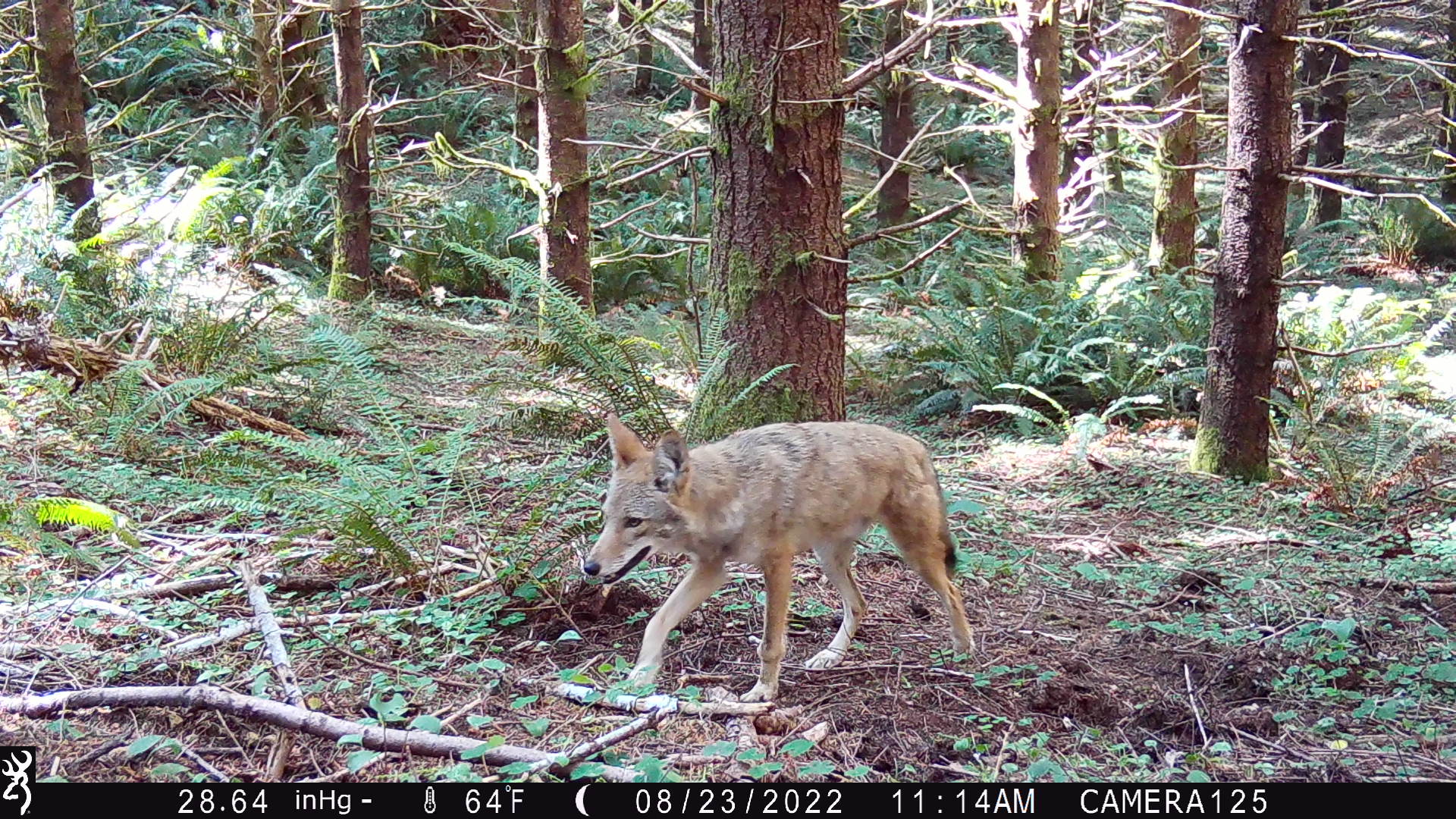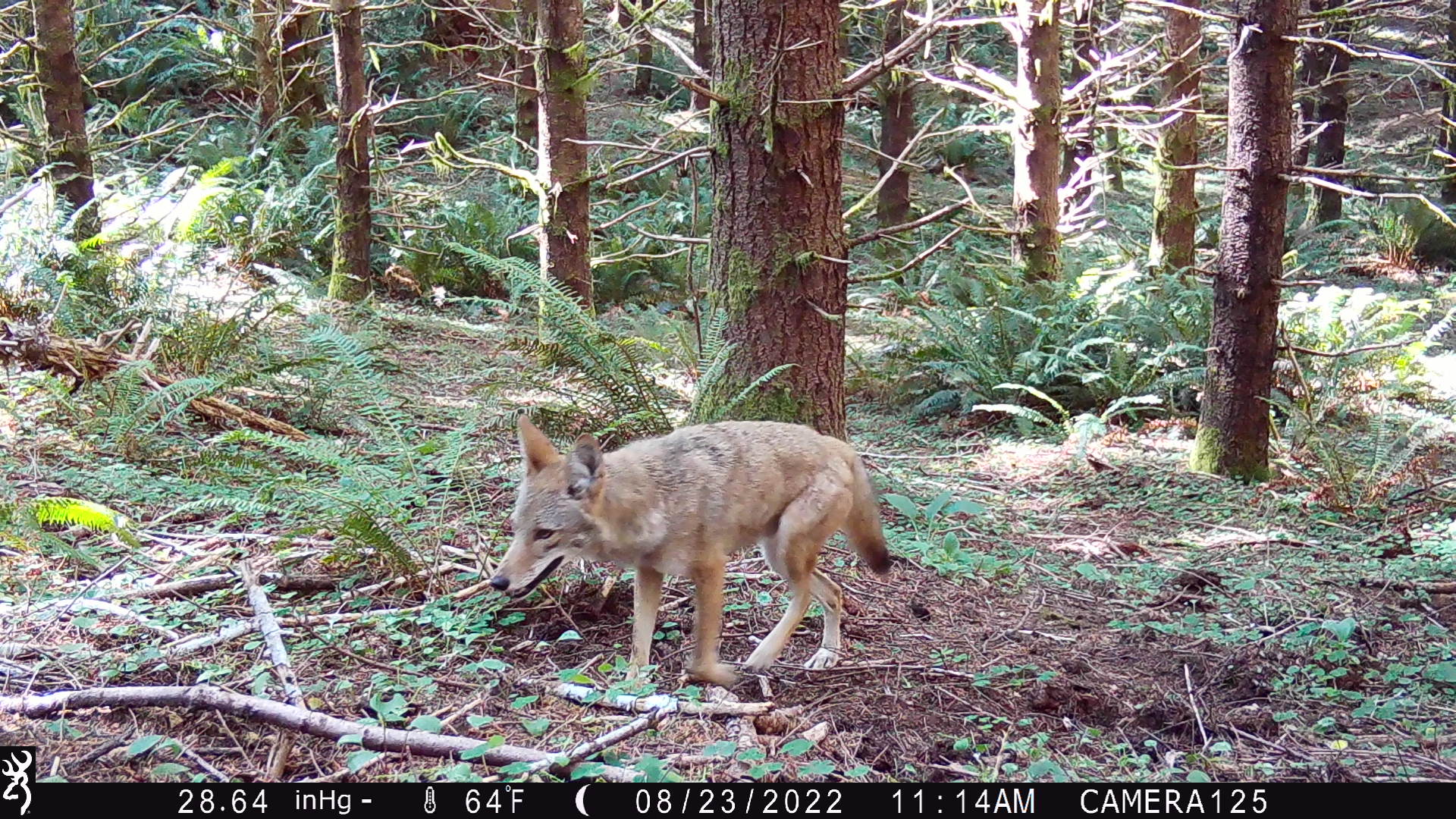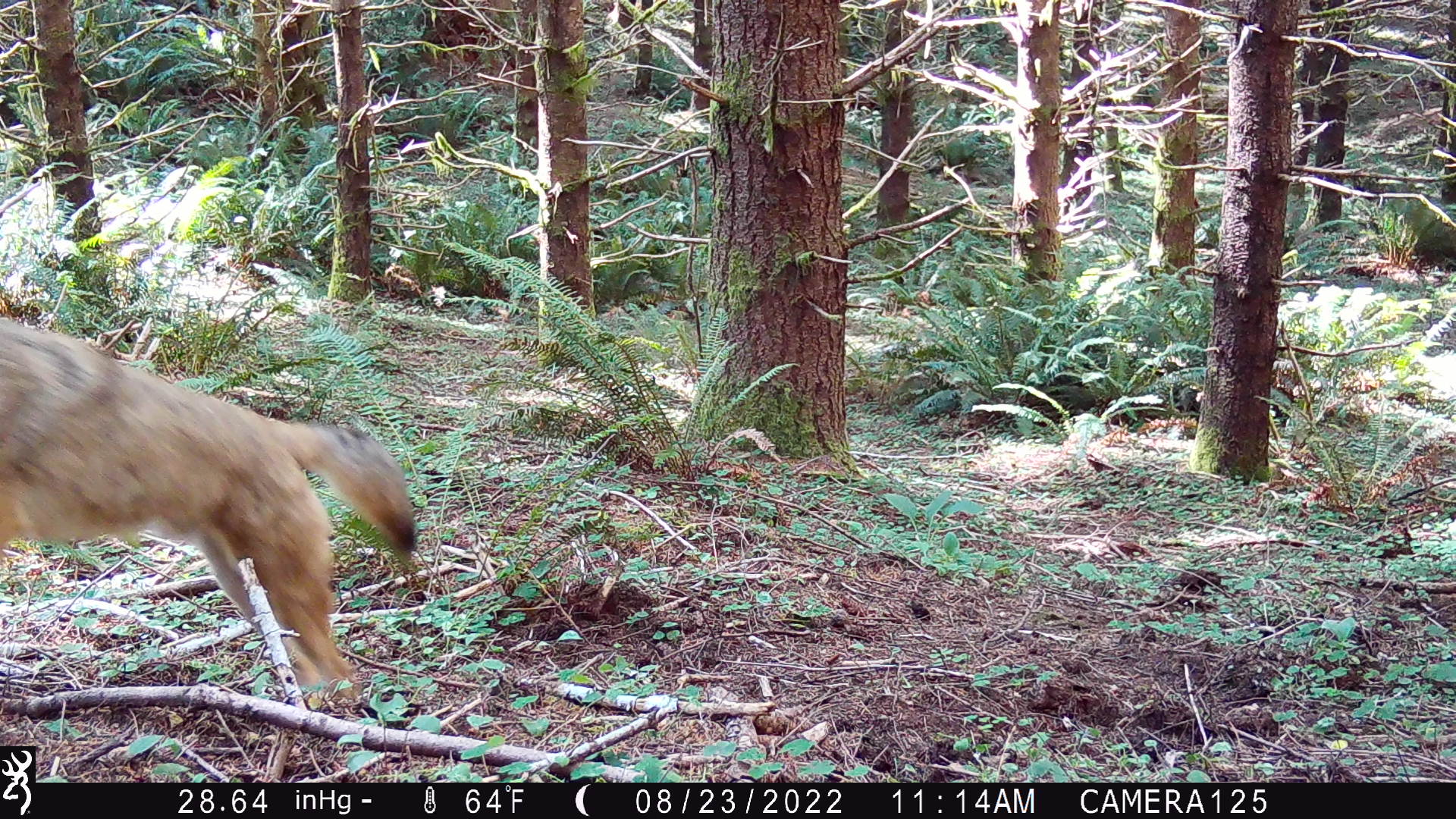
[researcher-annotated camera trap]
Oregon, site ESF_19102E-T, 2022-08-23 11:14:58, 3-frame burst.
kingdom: Animalia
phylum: Chordata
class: Mammalia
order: Carnivora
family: Canidae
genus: Canis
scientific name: Canis latrans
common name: coyote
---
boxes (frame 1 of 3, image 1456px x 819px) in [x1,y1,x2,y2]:
coyote: [559,398,995,708]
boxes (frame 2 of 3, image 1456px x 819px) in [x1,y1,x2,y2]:
coyote: [476,391,905,697]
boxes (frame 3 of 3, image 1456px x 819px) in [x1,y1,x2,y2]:
coyote: [1,305,428,701]